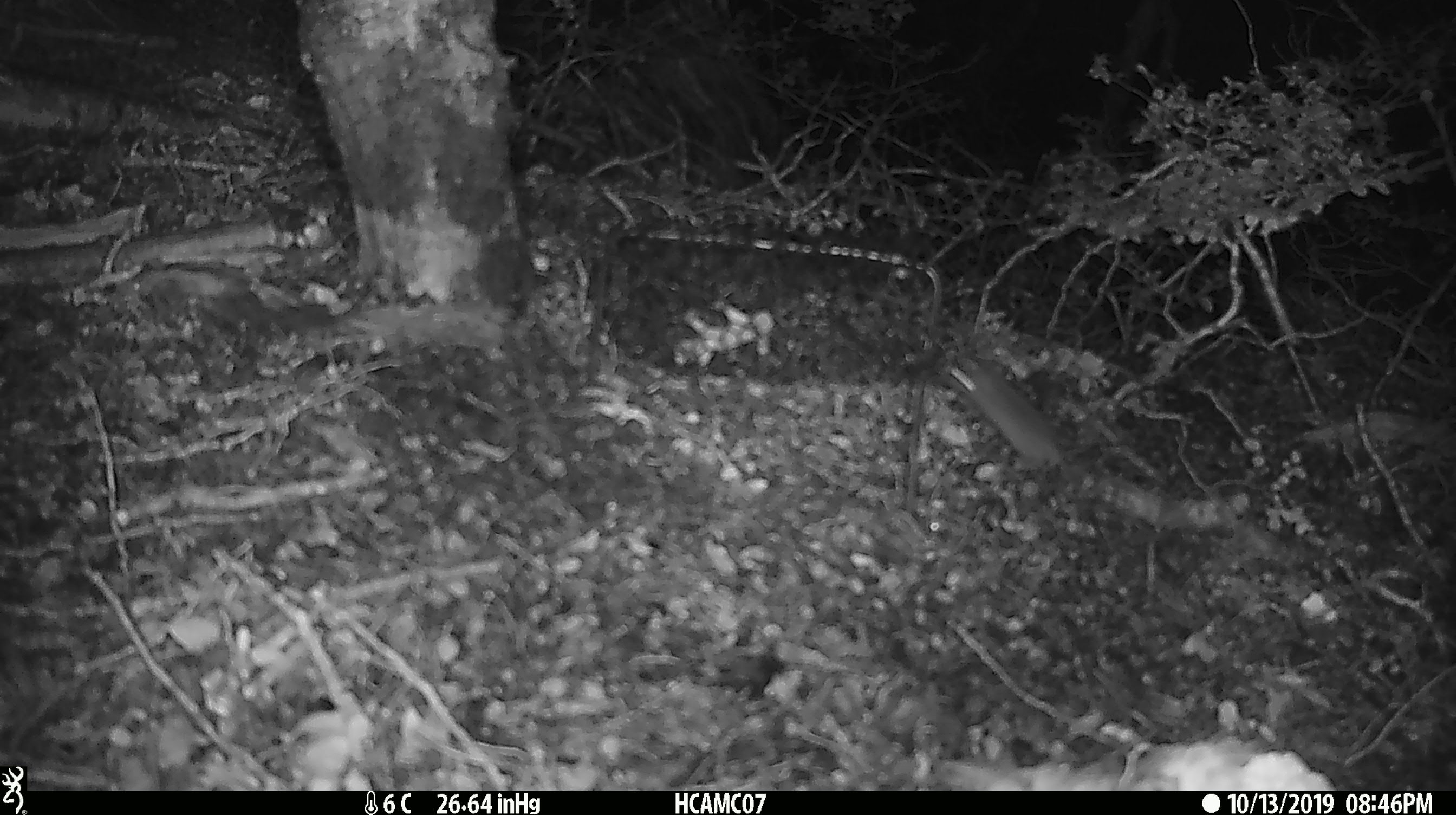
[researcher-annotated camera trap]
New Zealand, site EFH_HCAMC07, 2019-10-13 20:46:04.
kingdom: Animalia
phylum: Chordata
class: Mammalia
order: Rodentia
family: Muridae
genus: Mus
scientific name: Mus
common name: mouse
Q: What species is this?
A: Mouse (Mus).